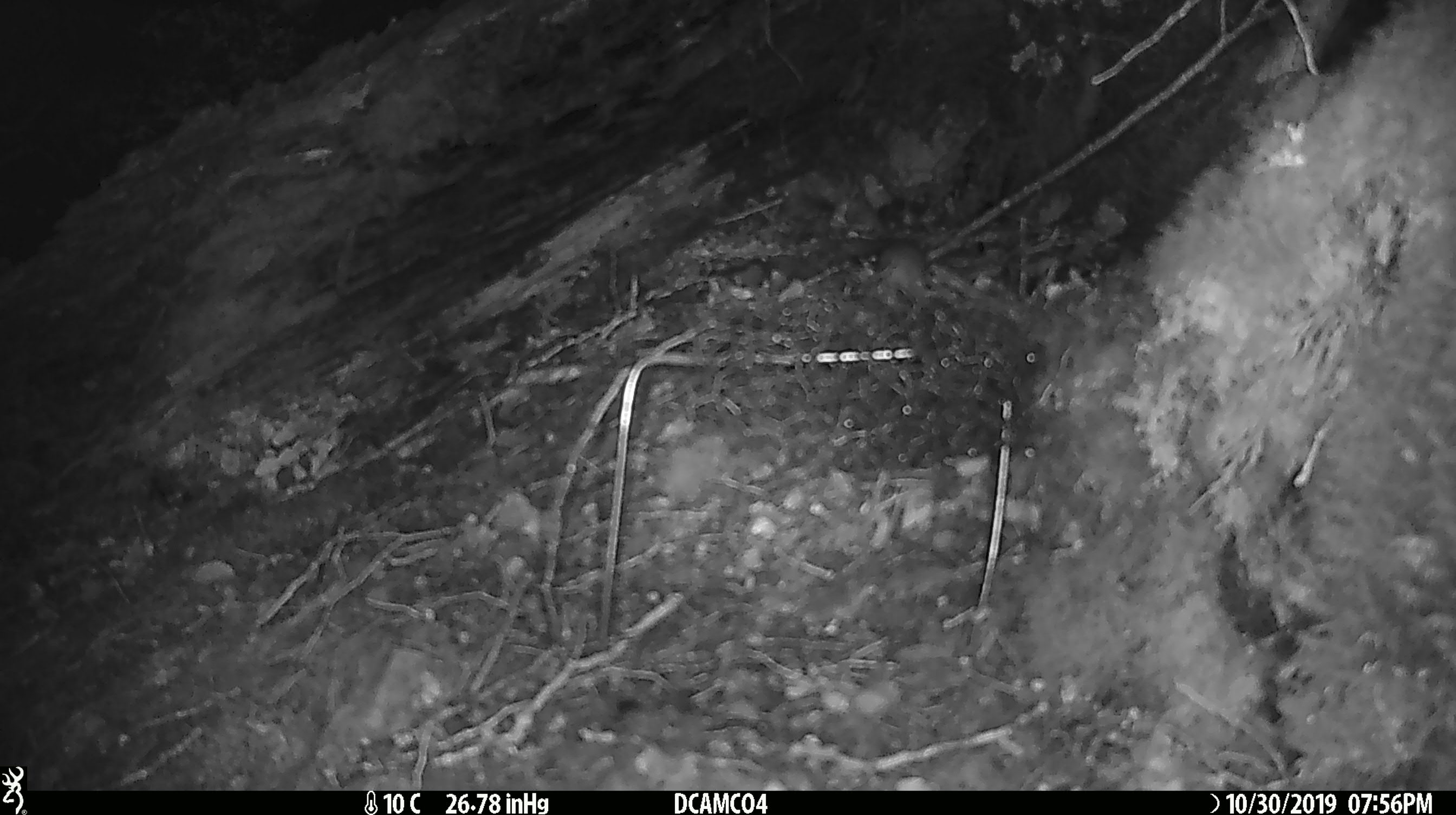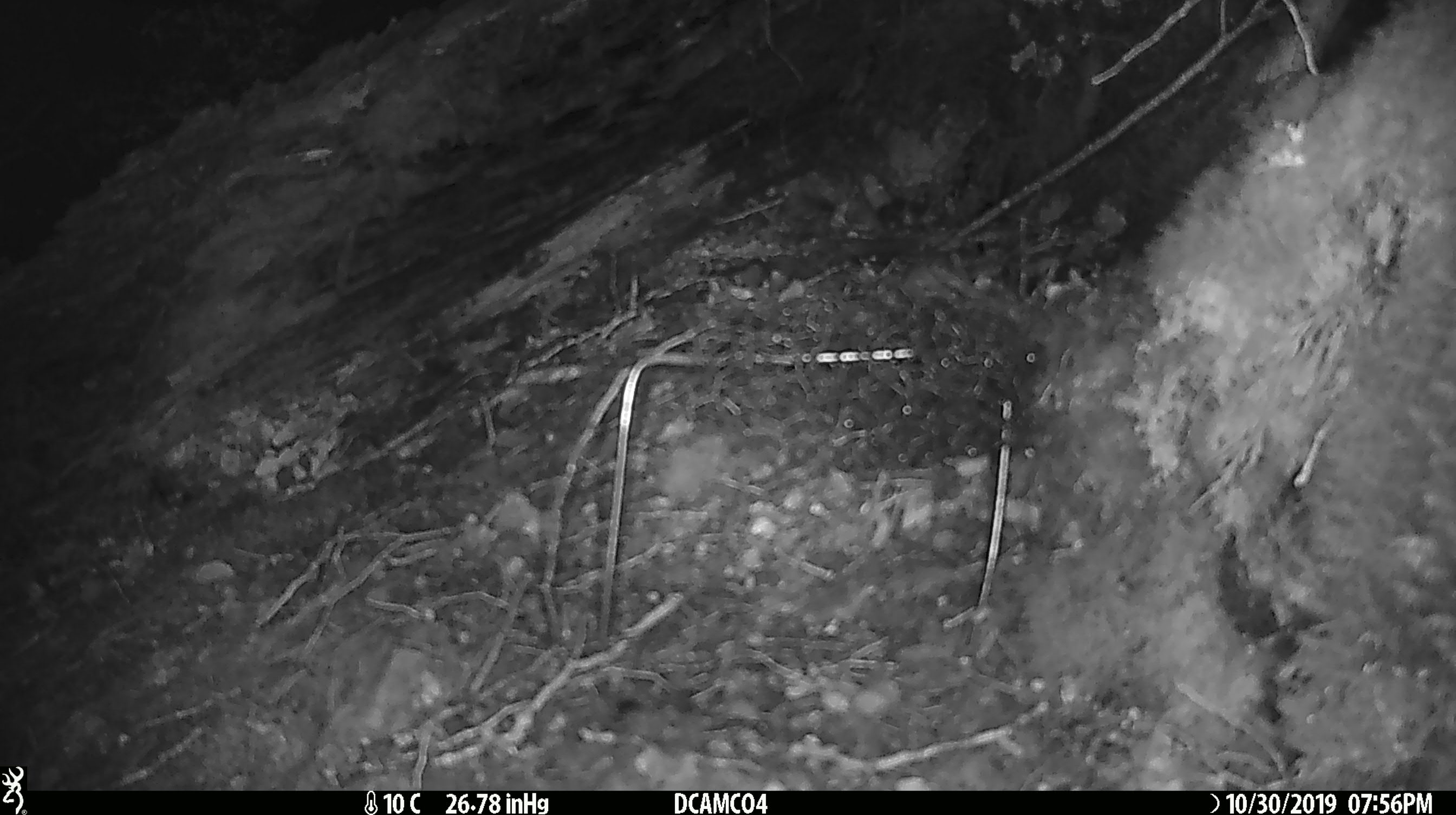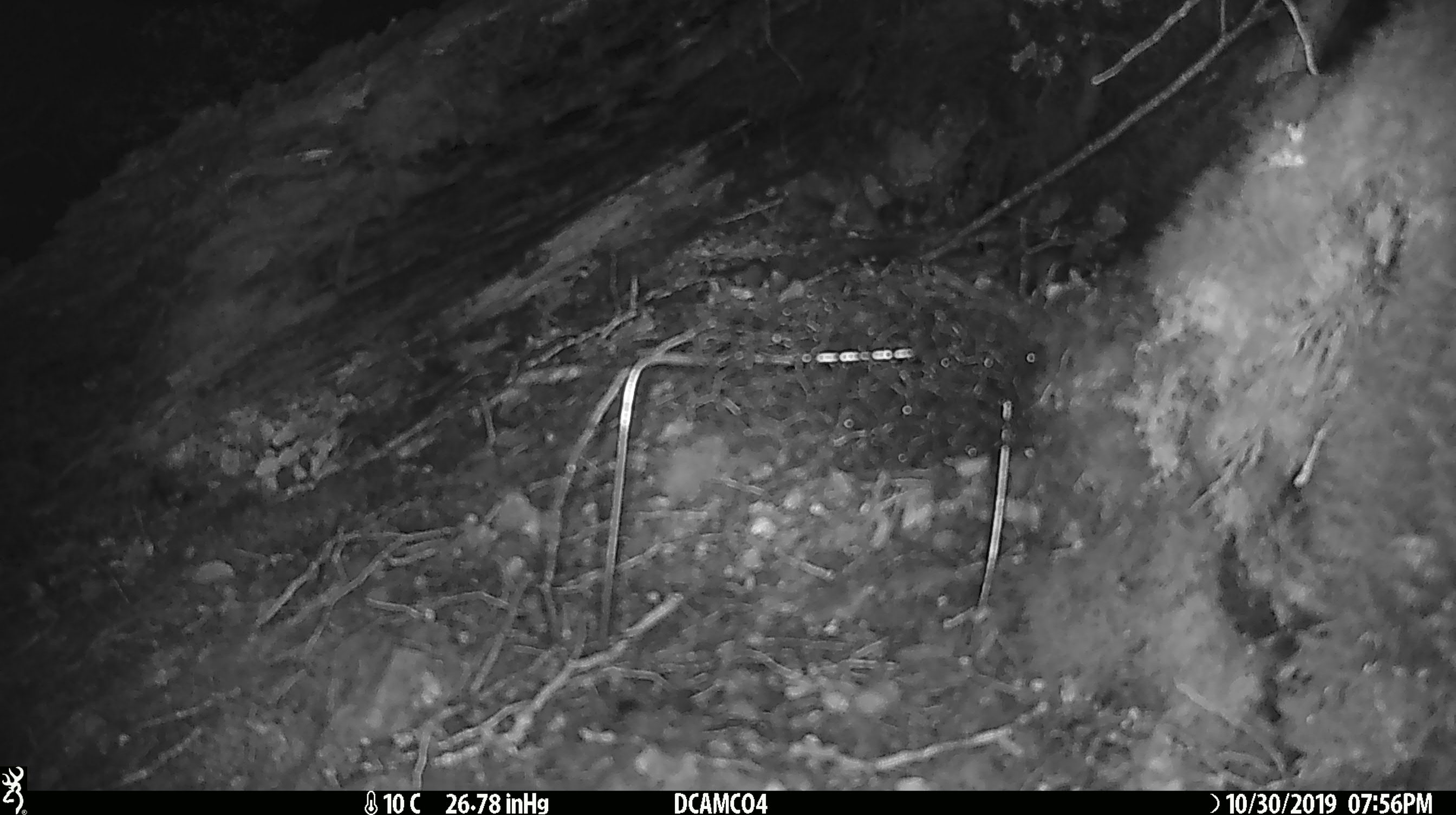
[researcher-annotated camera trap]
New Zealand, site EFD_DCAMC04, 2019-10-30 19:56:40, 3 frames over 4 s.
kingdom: Animalia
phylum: Chordata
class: Mammalia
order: Rodentia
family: Muridae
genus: Mus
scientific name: Mus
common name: mouse